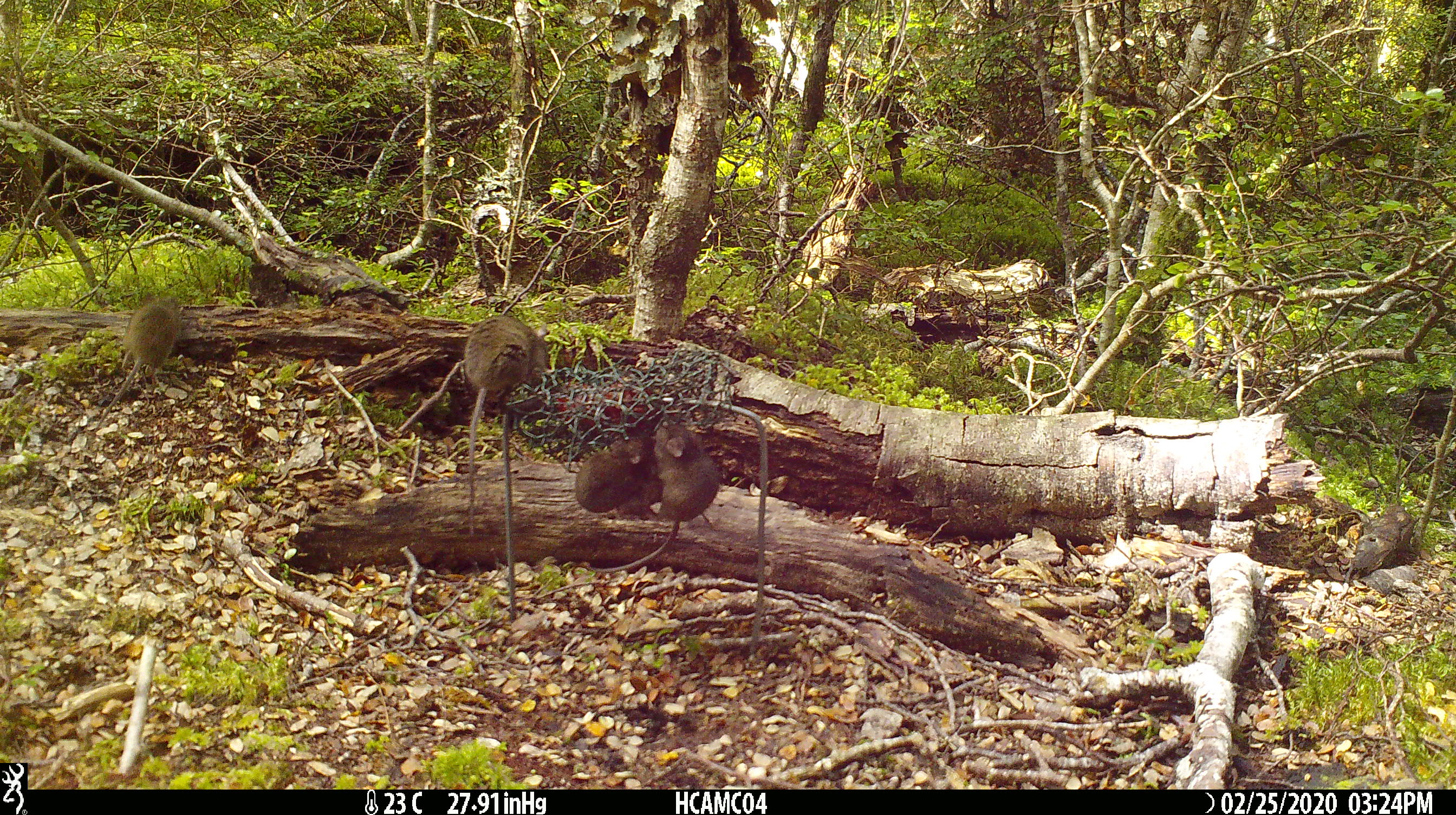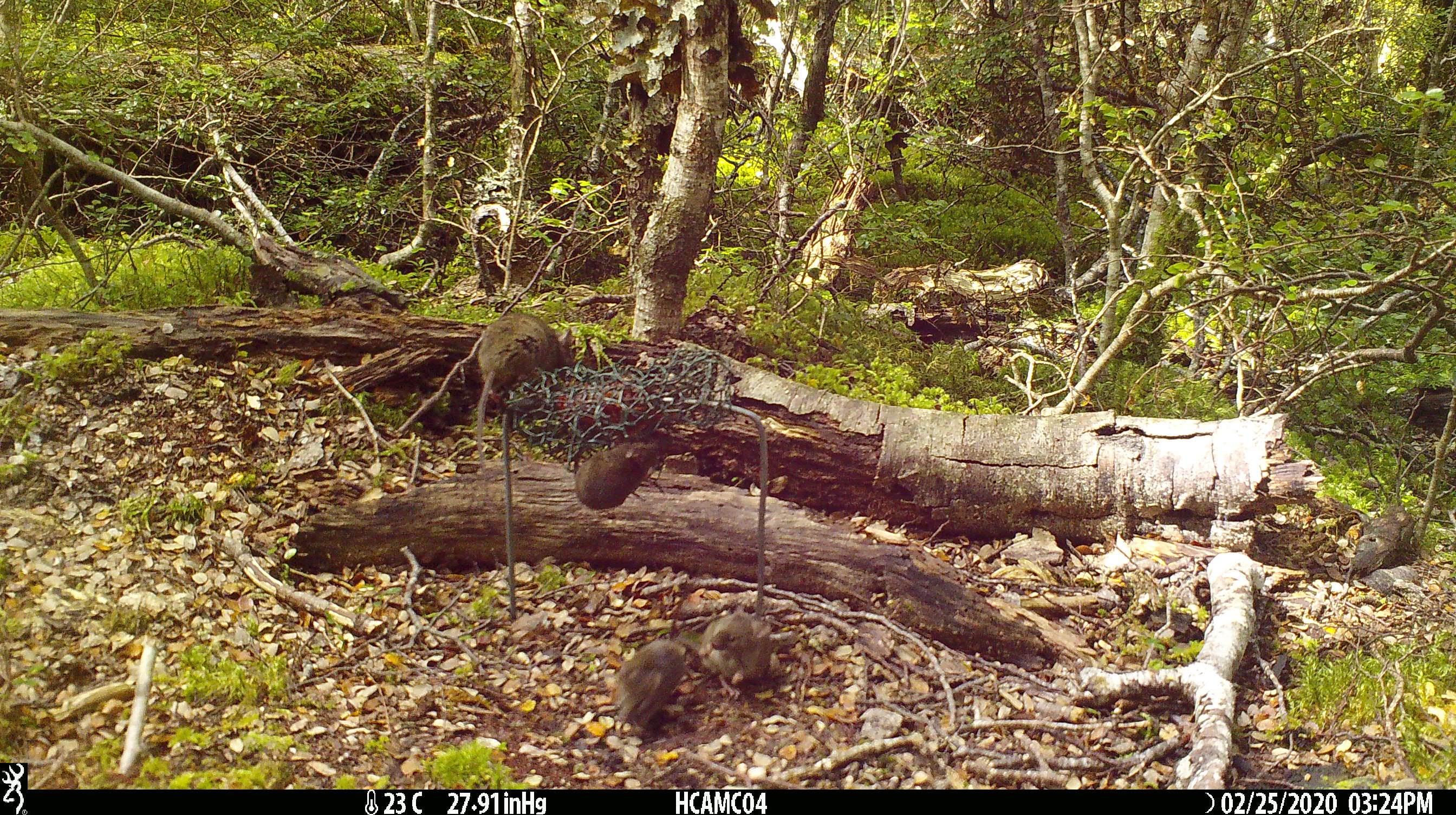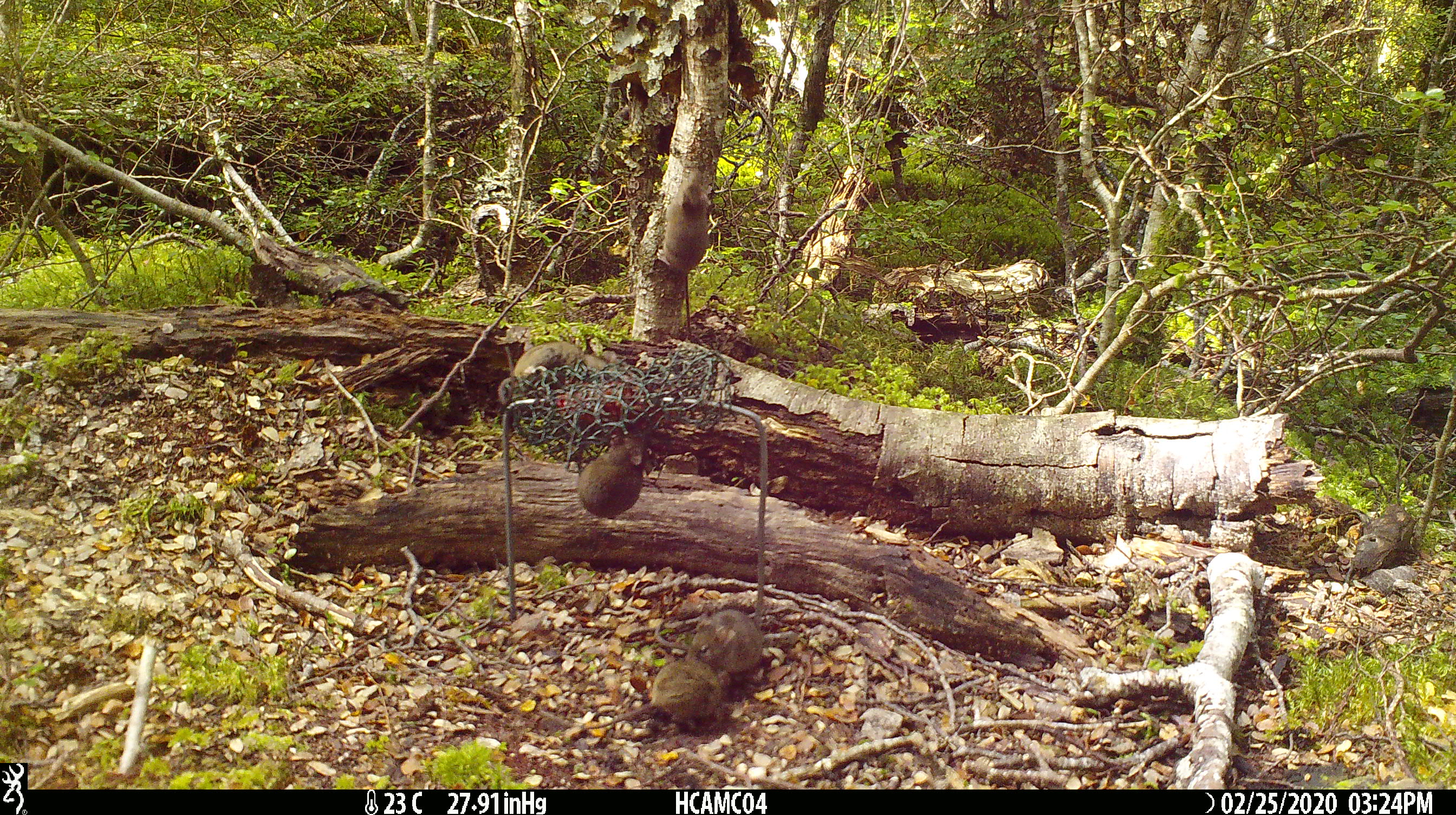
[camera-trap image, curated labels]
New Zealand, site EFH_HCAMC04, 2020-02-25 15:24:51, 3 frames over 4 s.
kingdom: Animalia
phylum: Chordata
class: Mammalia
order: Rodentia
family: Muridae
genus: Mus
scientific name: Mus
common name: mouse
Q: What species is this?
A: Mouse (Mus).